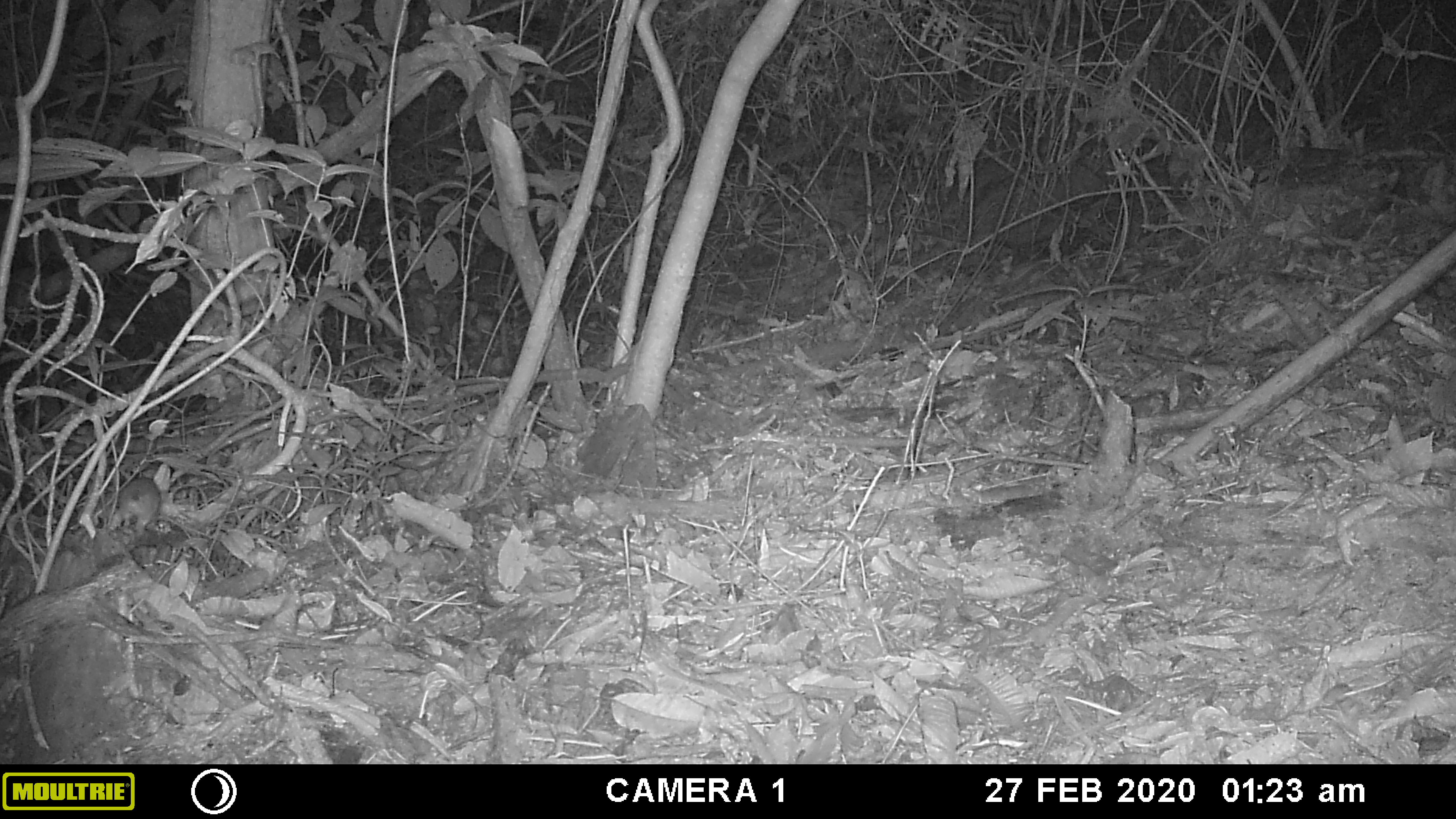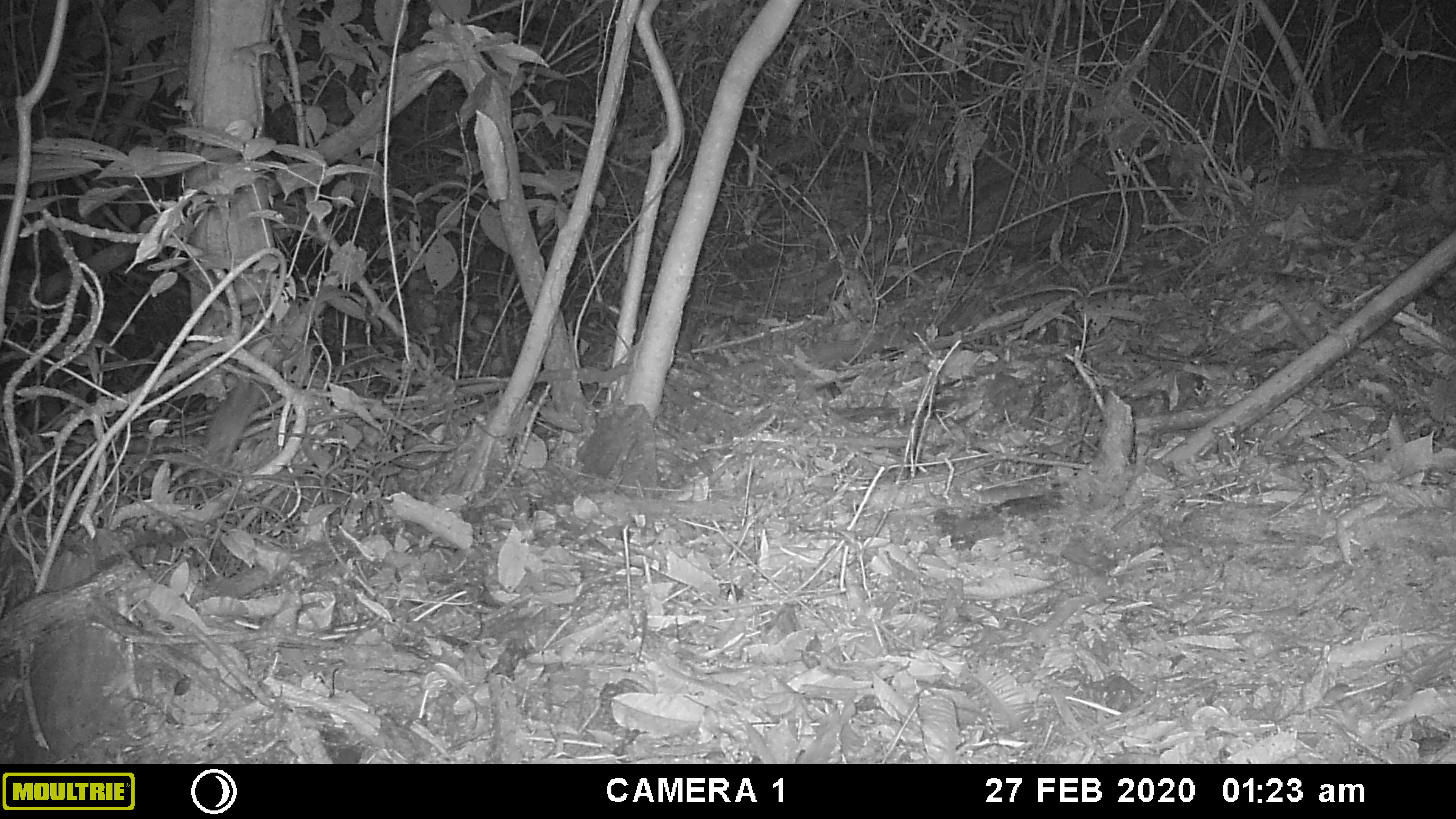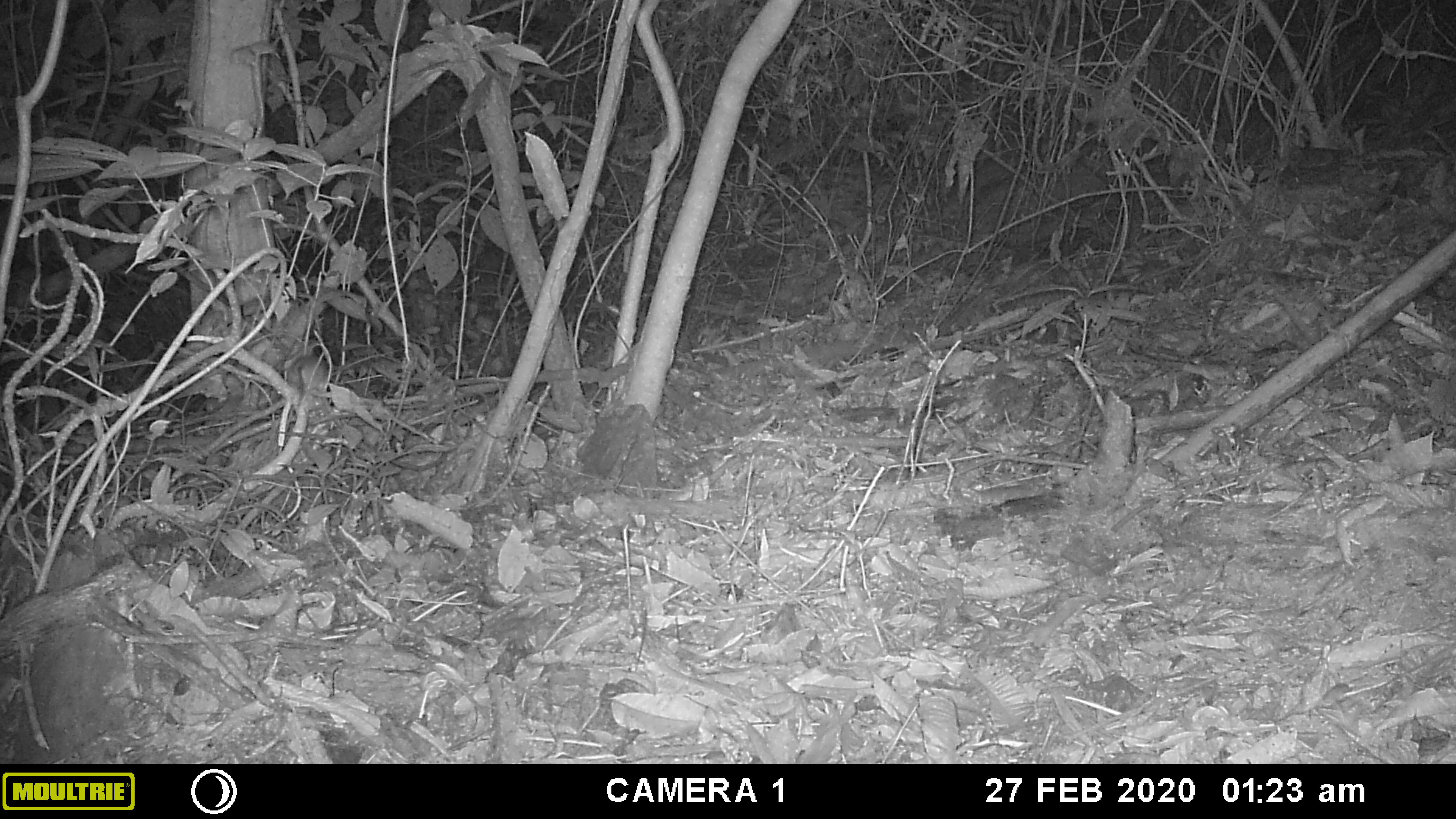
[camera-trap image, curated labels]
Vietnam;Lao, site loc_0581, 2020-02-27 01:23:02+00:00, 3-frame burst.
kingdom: Animalia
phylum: Chordata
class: Mammalia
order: Rodentia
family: Muridae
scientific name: Muridae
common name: old-world mice and rats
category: unidentified murid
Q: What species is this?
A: Unidentified murid (old-world mice and rats) (Muridae).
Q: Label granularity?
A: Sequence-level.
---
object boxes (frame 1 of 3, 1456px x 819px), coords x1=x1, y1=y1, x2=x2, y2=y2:
unidentified murid: x1=106, y1=475, x2=160, y2=535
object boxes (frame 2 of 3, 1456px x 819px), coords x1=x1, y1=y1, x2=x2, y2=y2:
unidentified murid: x1=198, y1=377, x2=266, y2=466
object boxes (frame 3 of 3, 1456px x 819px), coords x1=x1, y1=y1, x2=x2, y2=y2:
unidentified murid: x1=285, y1=351, x2=330, y2=399